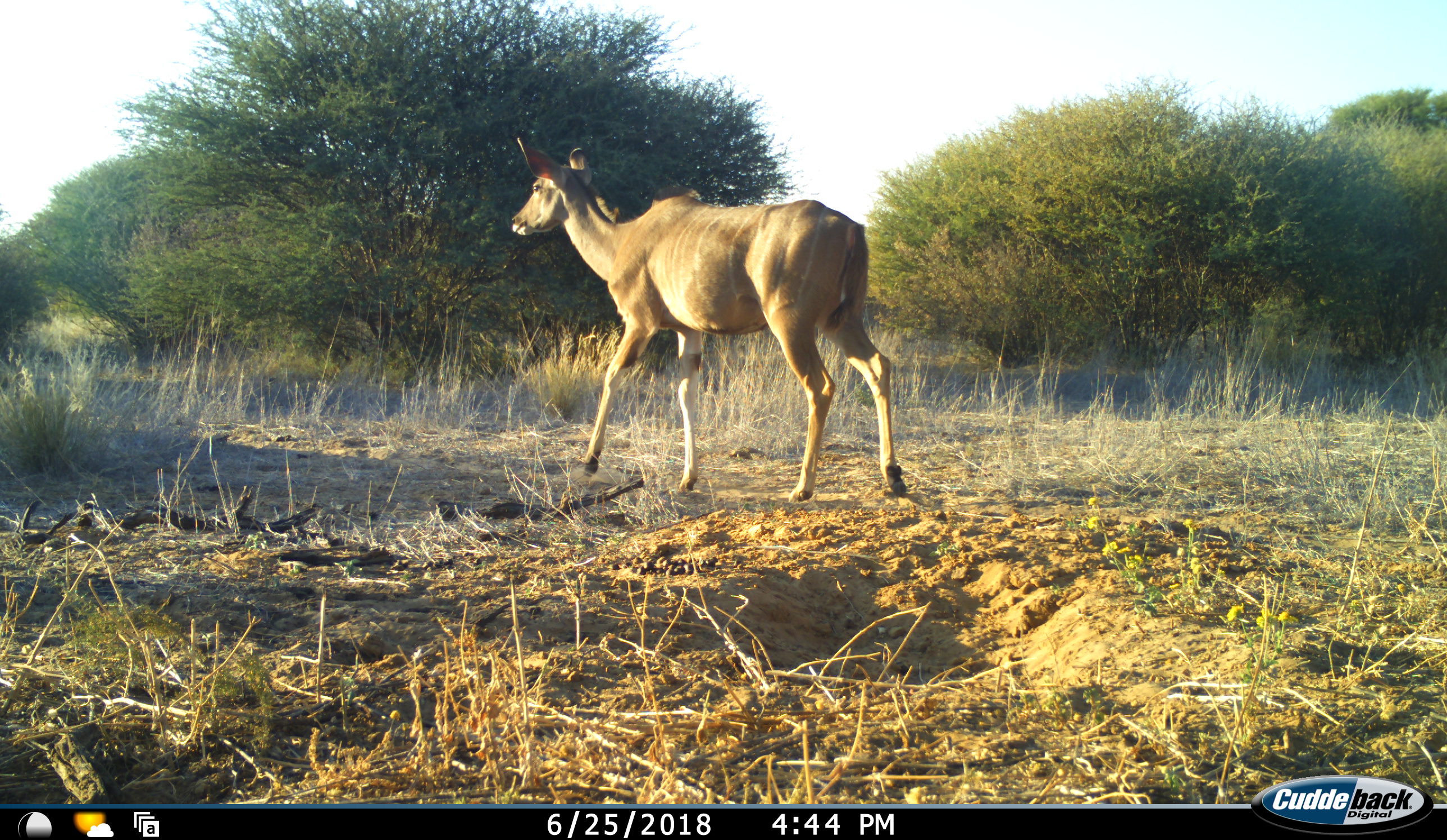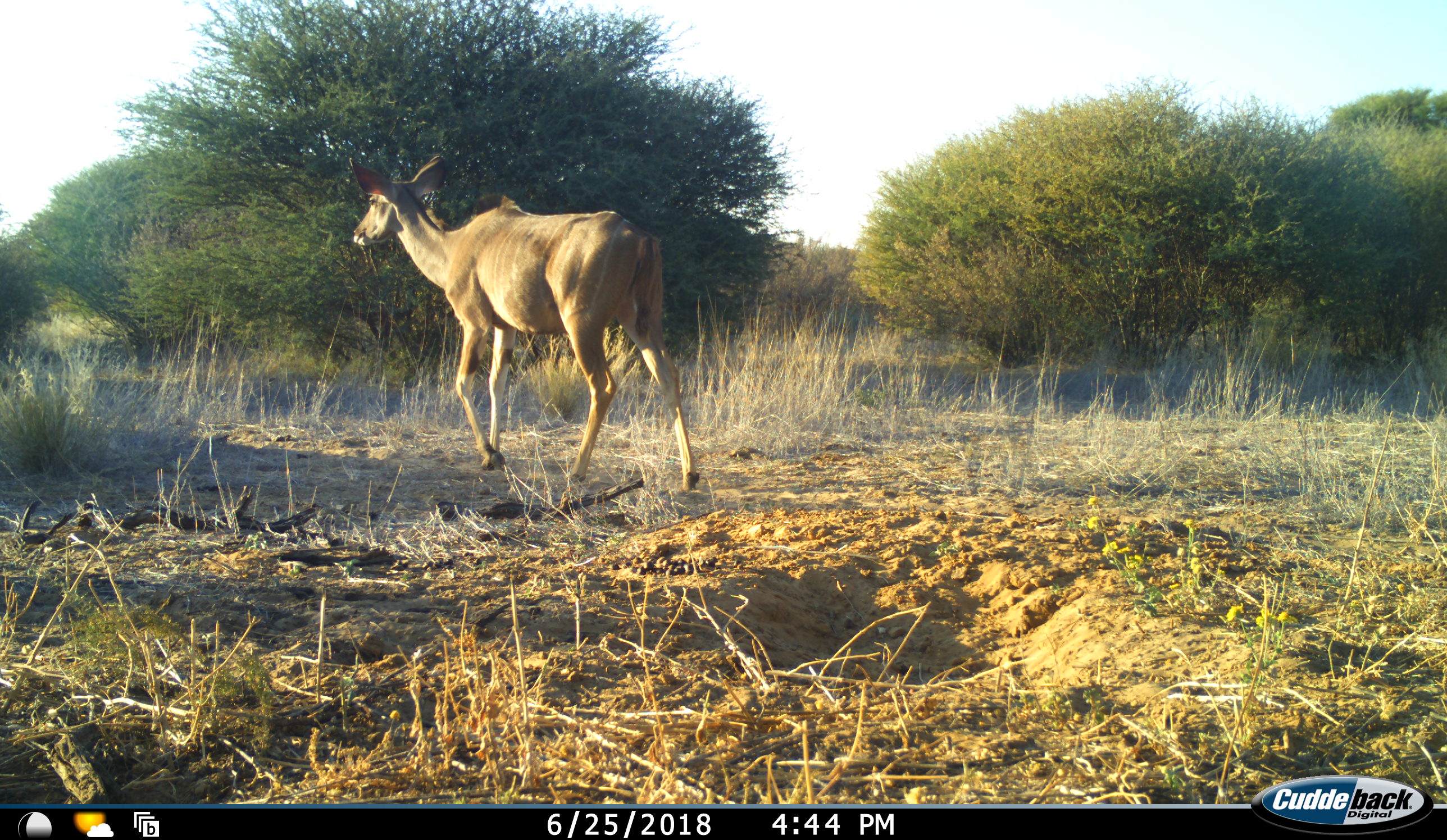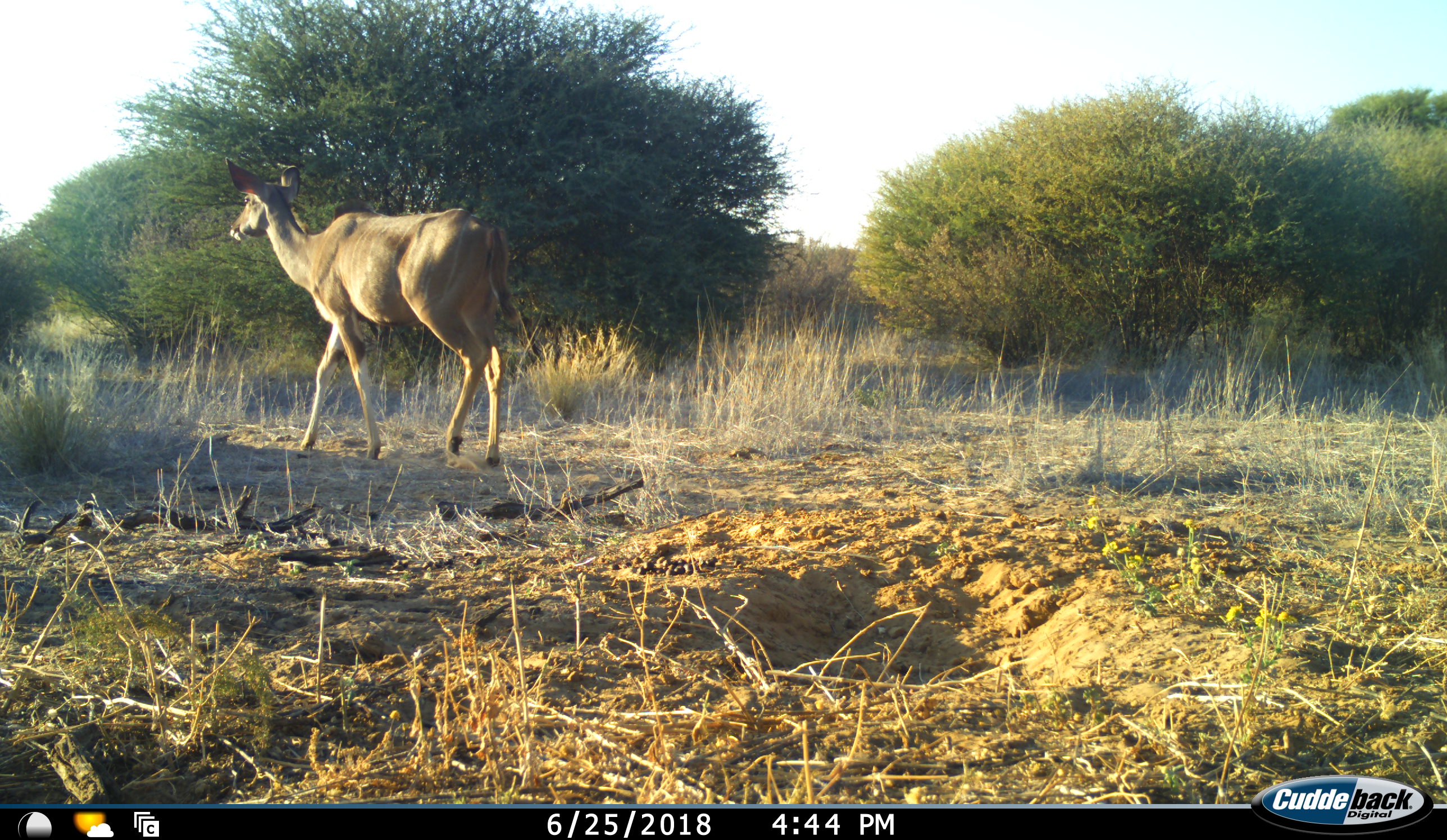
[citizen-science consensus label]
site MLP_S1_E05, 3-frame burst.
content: unidentified animal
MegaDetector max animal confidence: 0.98